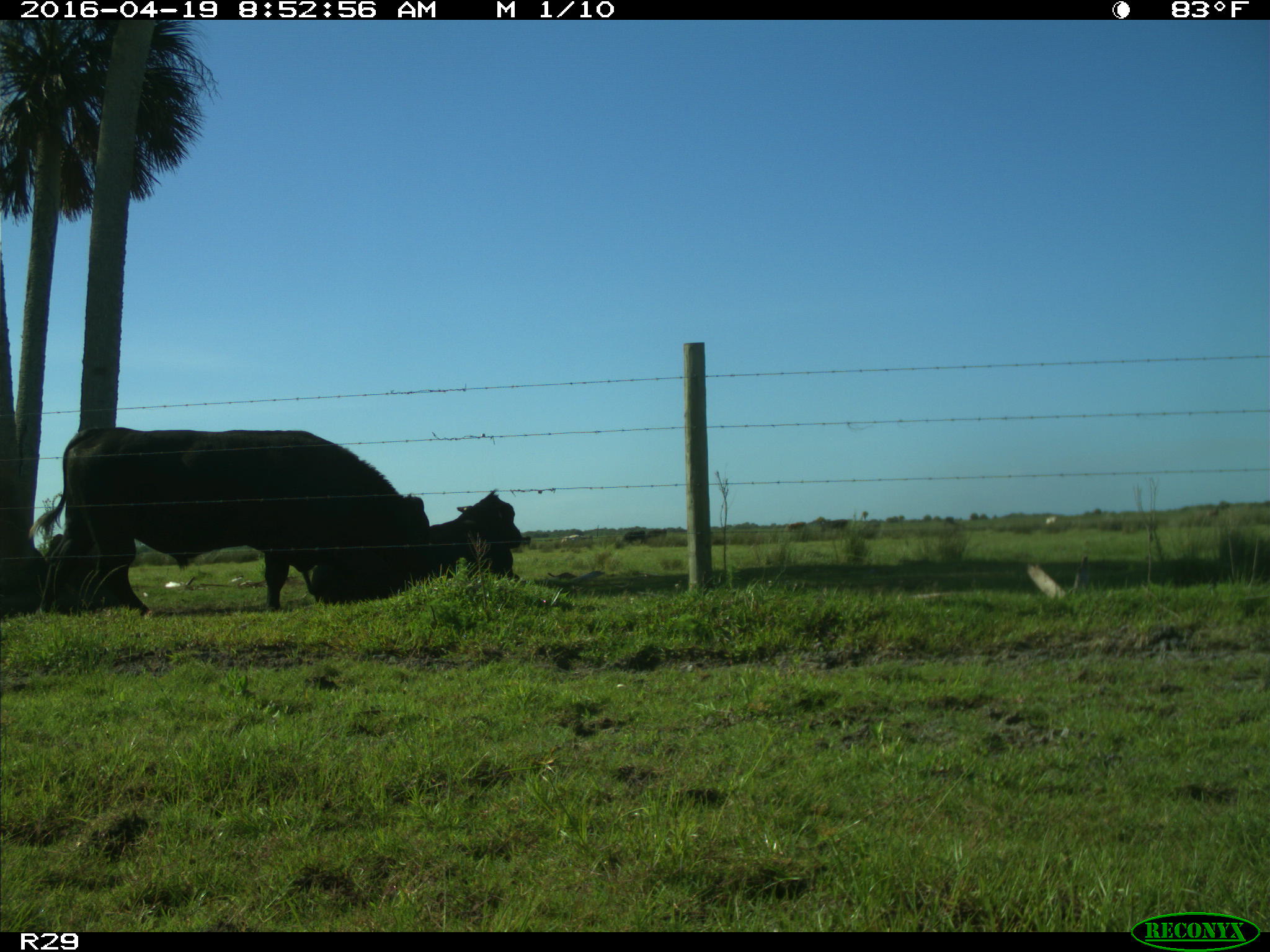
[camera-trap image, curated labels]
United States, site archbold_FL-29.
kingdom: Animalia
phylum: Chordata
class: Mammalia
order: Artiodactyla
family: Bovidae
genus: Bos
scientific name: Bos taurus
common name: domestic cow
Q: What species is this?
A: Bos taurus (domestic cow).